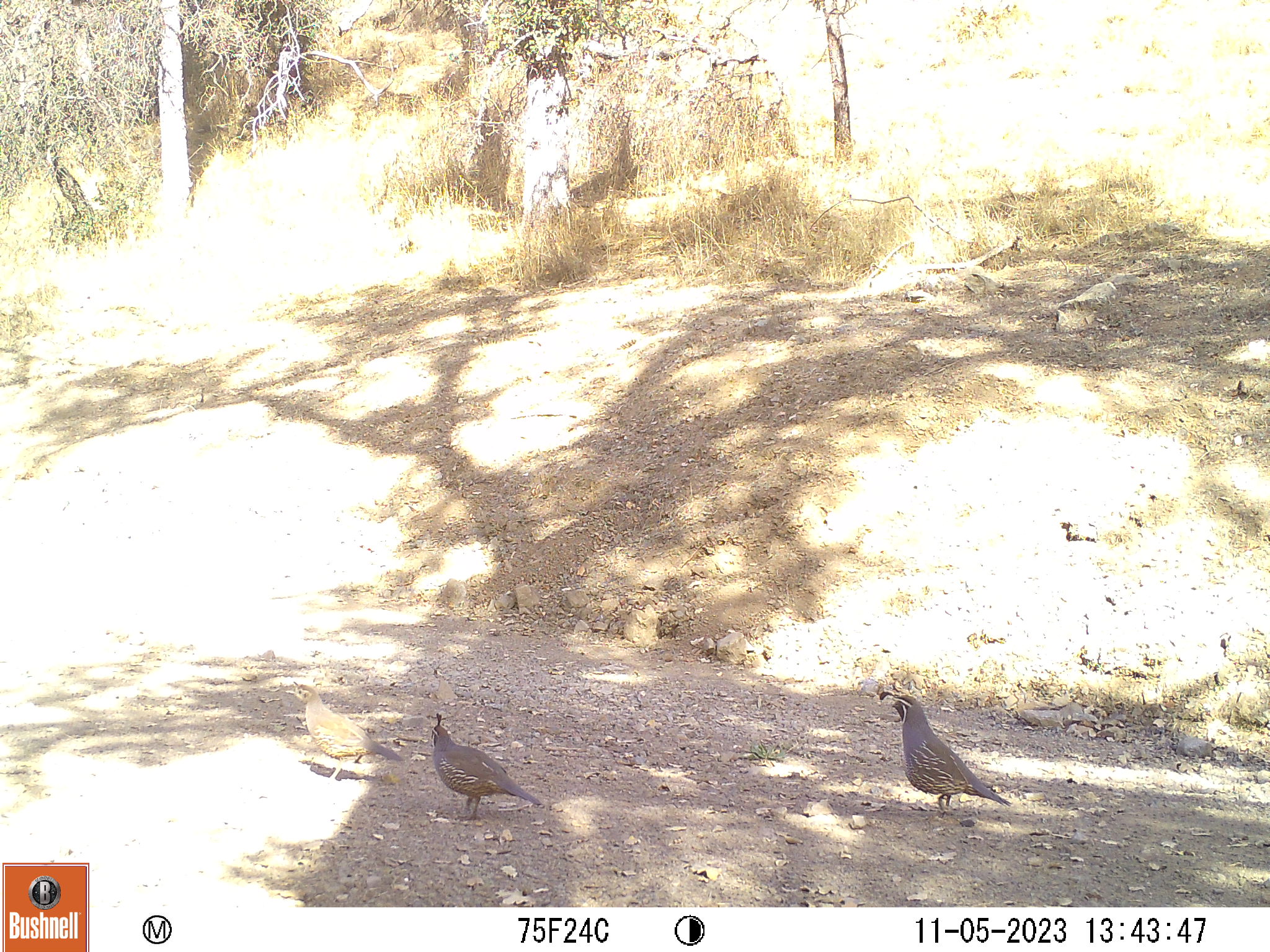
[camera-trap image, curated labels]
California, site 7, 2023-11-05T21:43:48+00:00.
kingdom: Animalia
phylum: Chordata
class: Aves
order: Galliformes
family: Odontophoridae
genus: Callipepla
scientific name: Callipepla californica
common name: california quail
California quail (Callipepla californica).